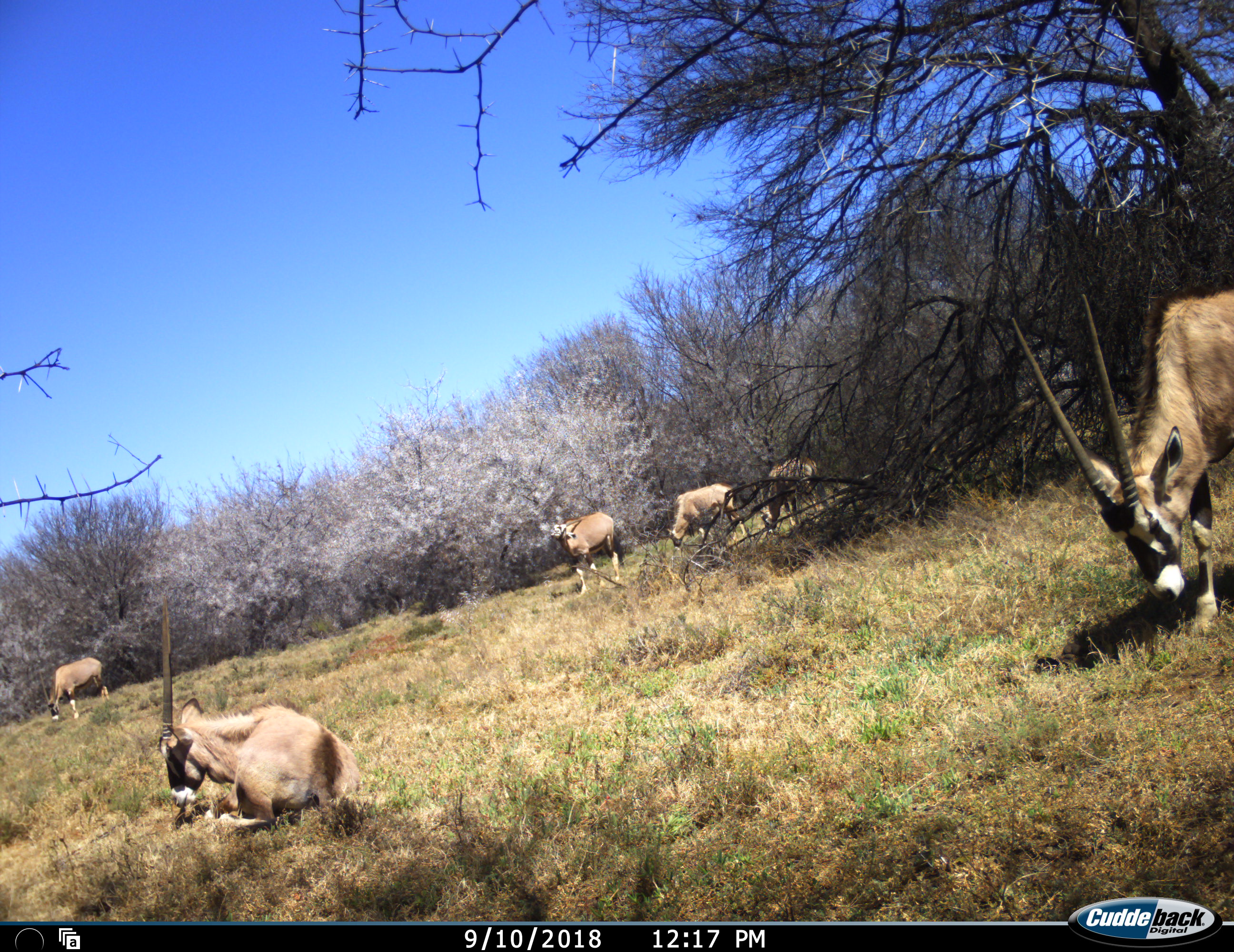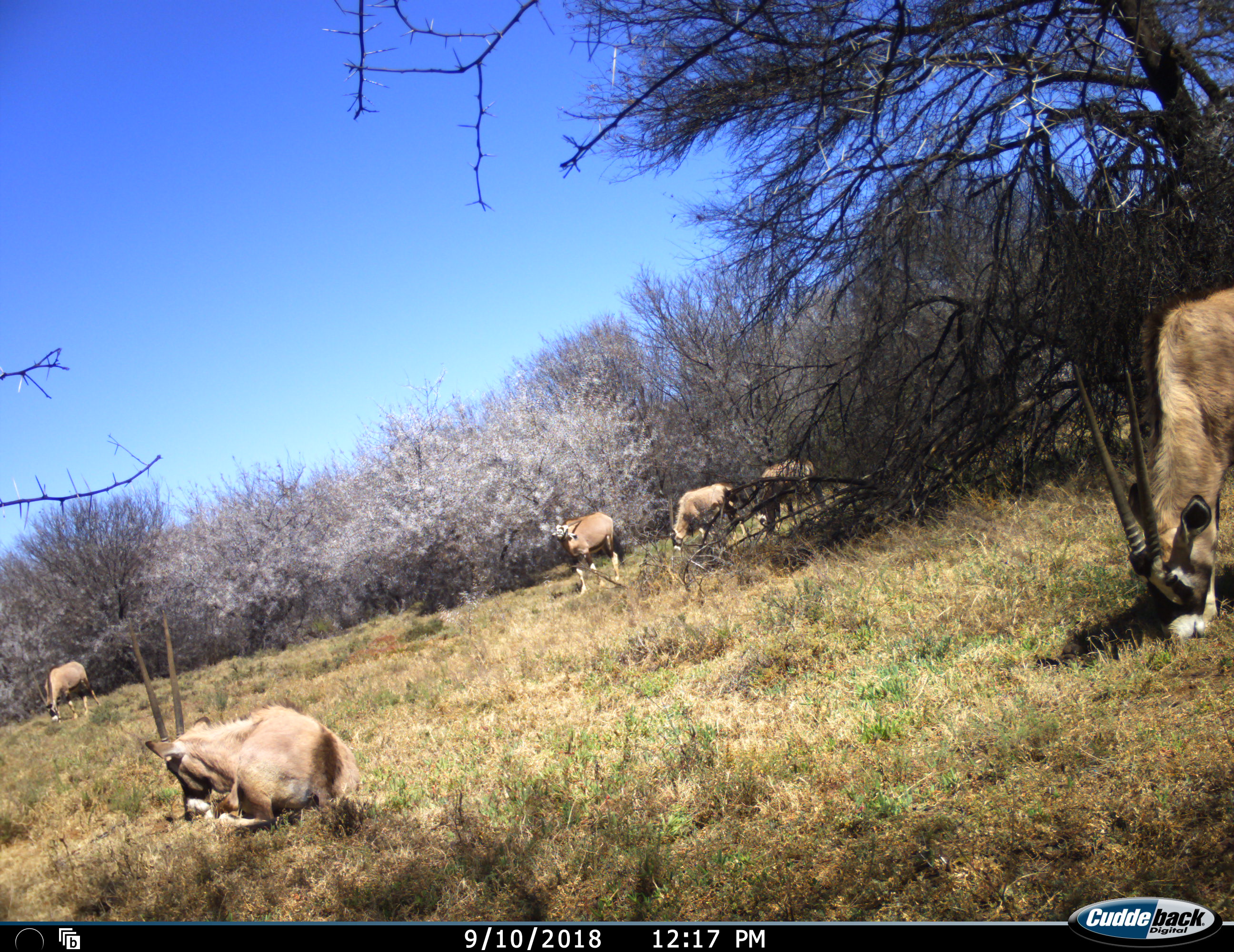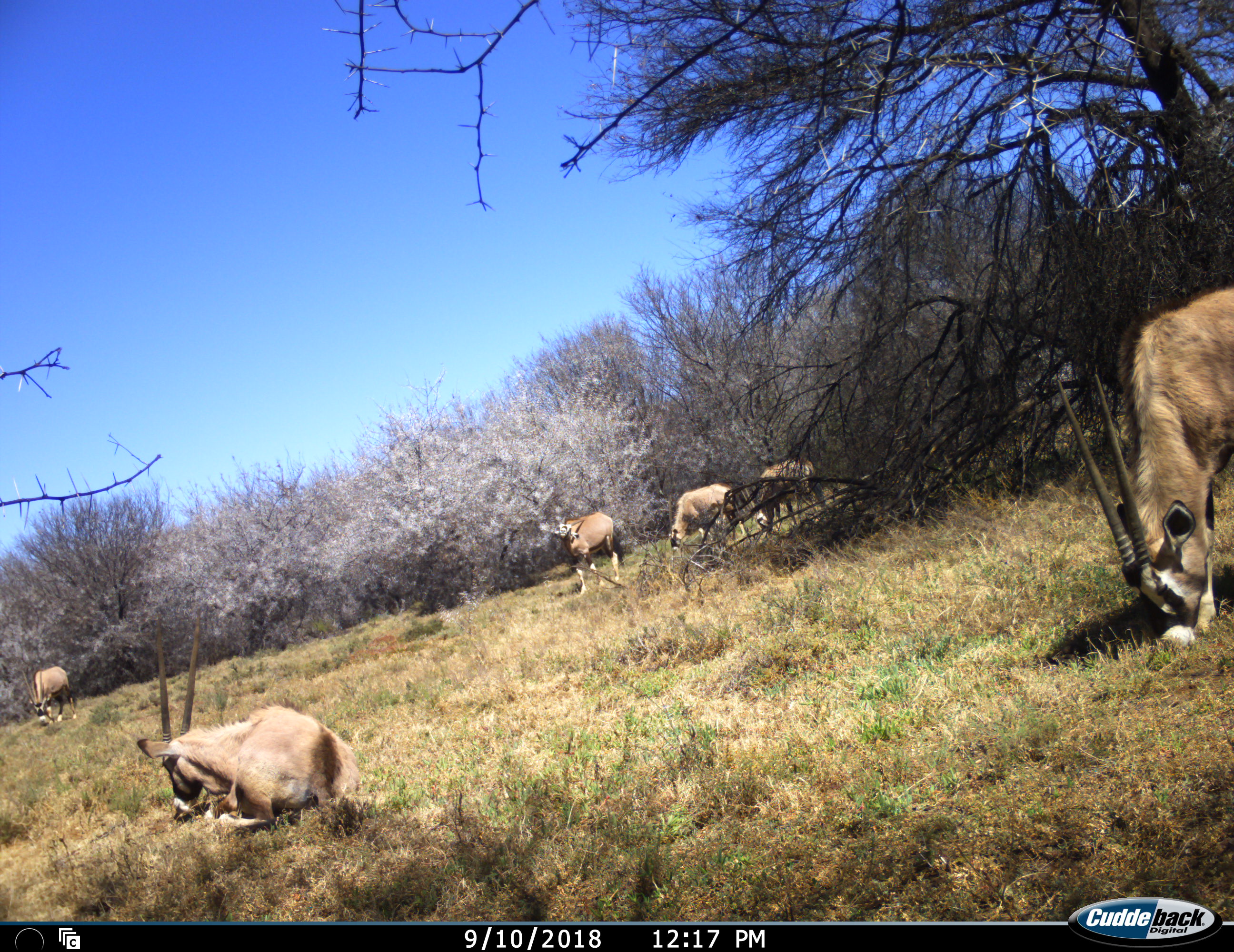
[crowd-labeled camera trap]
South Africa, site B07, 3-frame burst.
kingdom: Animalia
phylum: Chordata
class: Mammalia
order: Artiodactyla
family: Bovidae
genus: Oryx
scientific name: Oryx gazella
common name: gemsbok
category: gemsbokoryx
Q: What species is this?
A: Gemsbokoryx (gemsbok) (Oryx gazella).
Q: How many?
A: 6.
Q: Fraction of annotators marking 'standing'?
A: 75%.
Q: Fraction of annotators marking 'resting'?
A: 100%.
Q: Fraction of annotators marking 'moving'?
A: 62%.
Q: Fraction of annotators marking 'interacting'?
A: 0%.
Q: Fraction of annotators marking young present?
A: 0%.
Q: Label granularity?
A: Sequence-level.